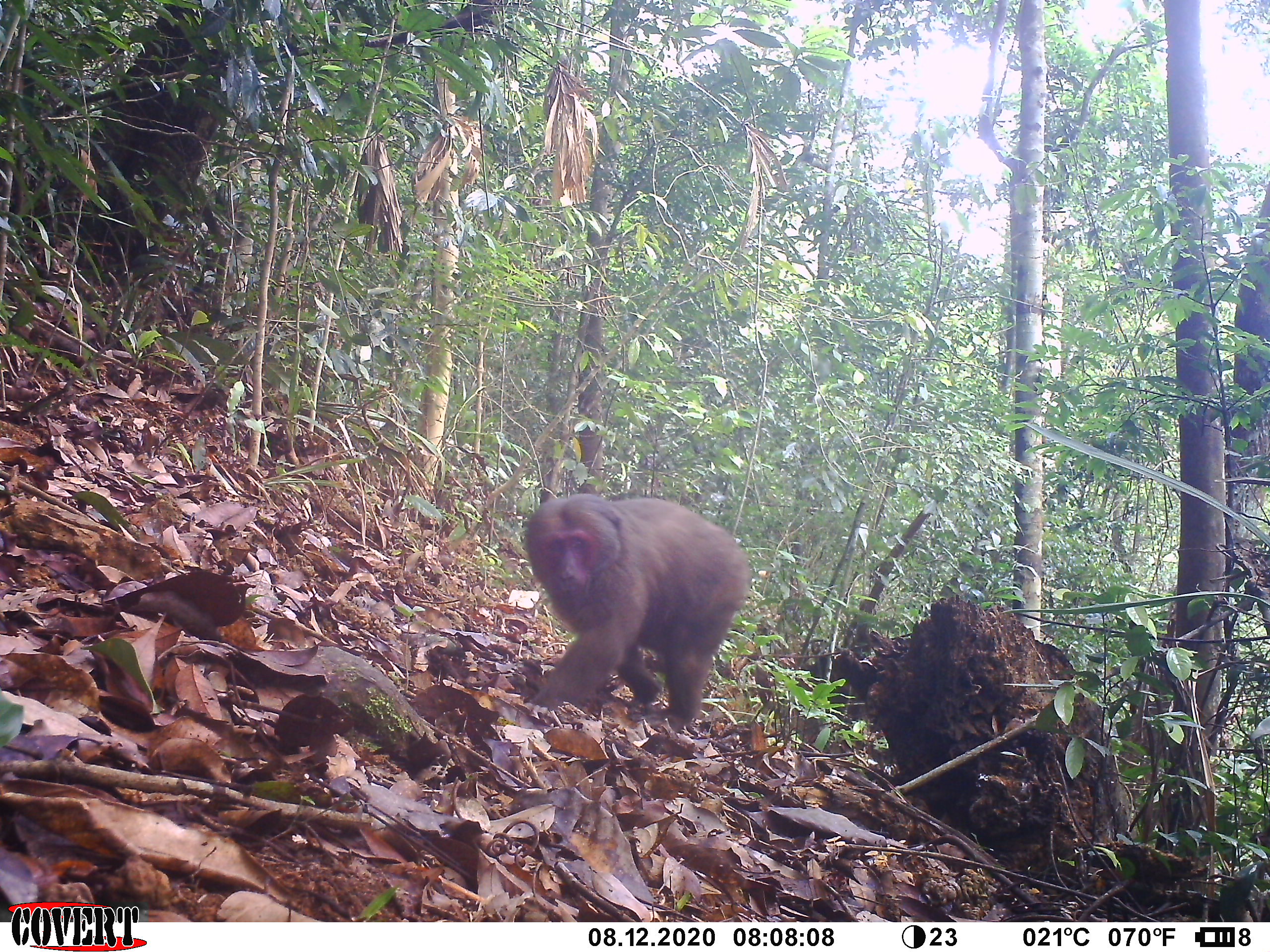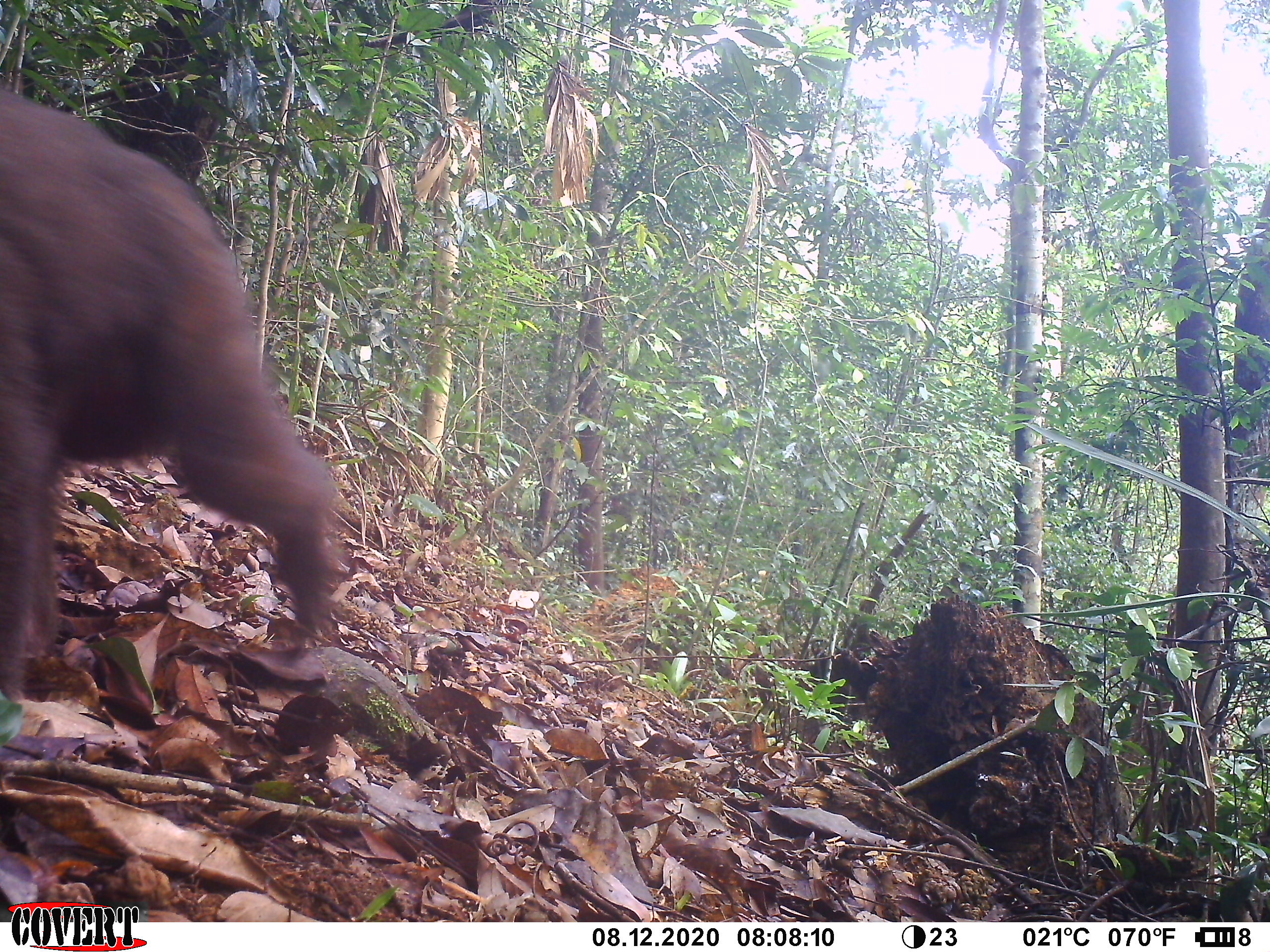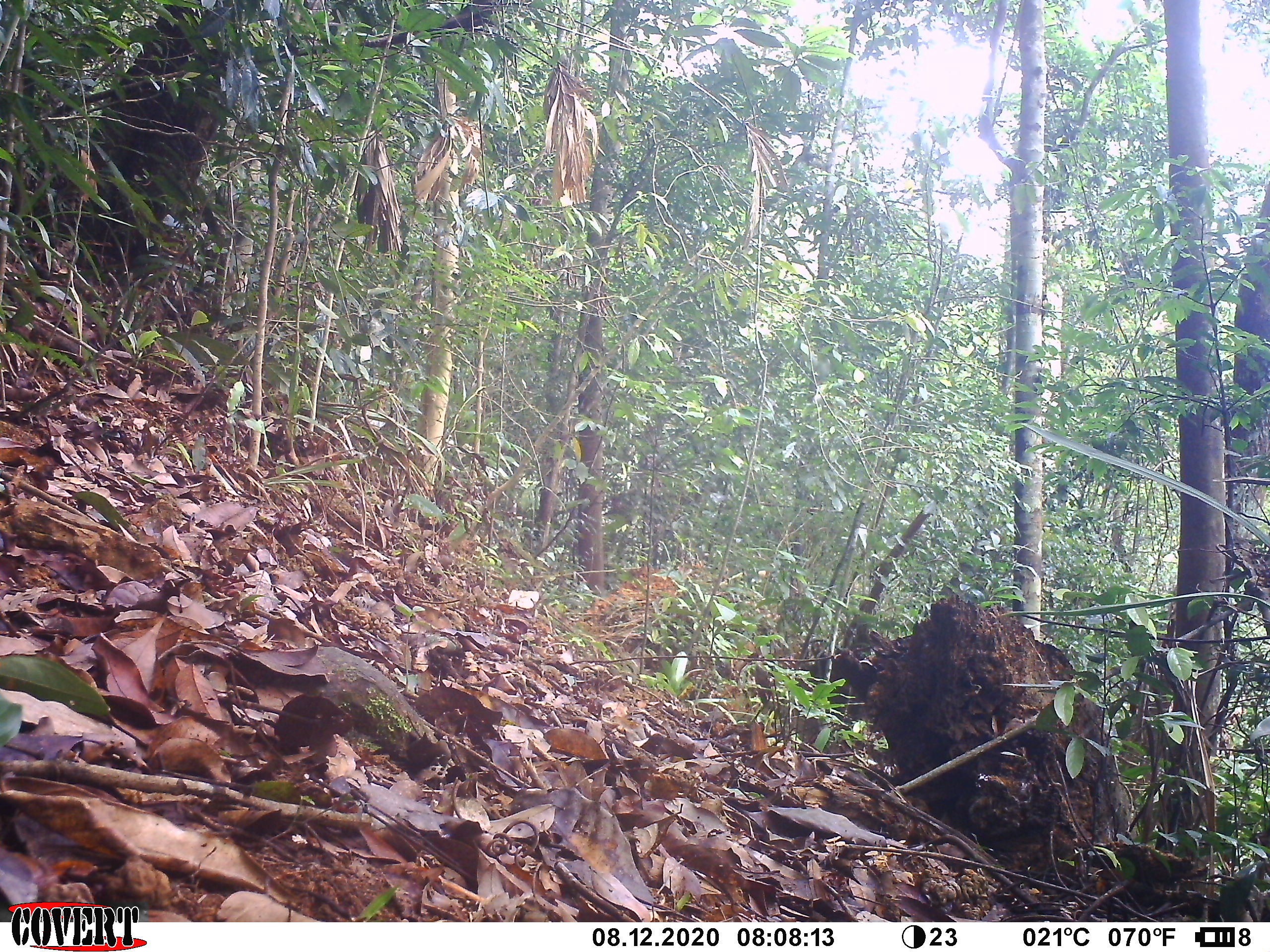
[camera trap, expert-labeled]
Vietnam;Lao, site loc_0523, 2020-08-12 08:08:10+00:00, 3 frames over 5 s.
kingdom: Animalia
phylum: Chordata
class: Mammalia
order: Primates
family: Cercopithecidae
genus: Macaca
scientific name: Macaca arctoides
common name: stump-tailed macaque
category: stump tailed macaque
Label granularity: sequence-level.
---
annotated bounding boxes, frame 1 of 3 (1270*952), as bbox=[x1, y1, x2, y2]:
stump tailed macaque: bbox=[525, 492, 751, 732]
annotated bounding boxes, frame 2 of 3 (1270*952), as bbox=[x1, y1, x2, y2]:
stump tailed macaque: bbox=[0, 85, 342, 702]